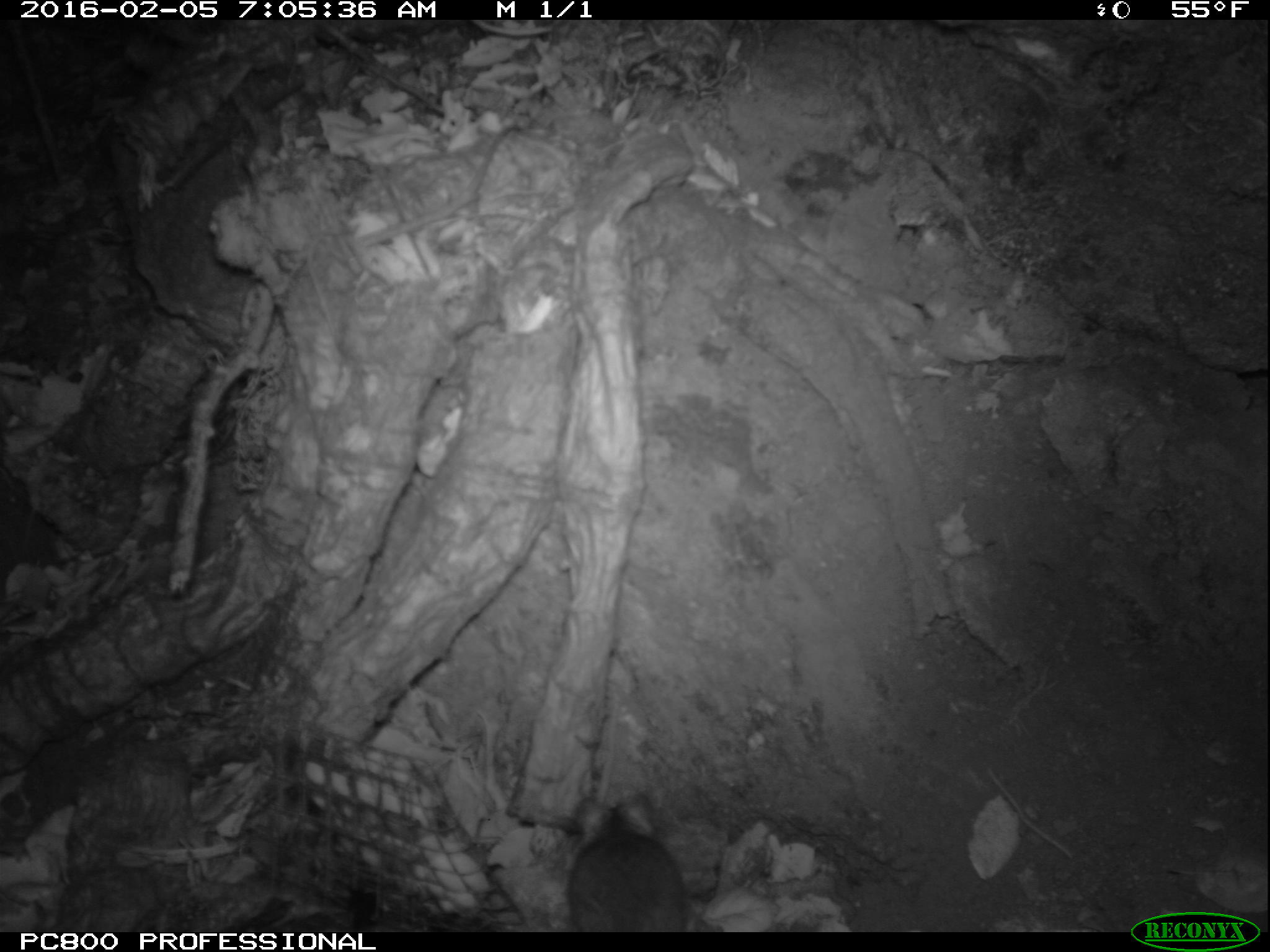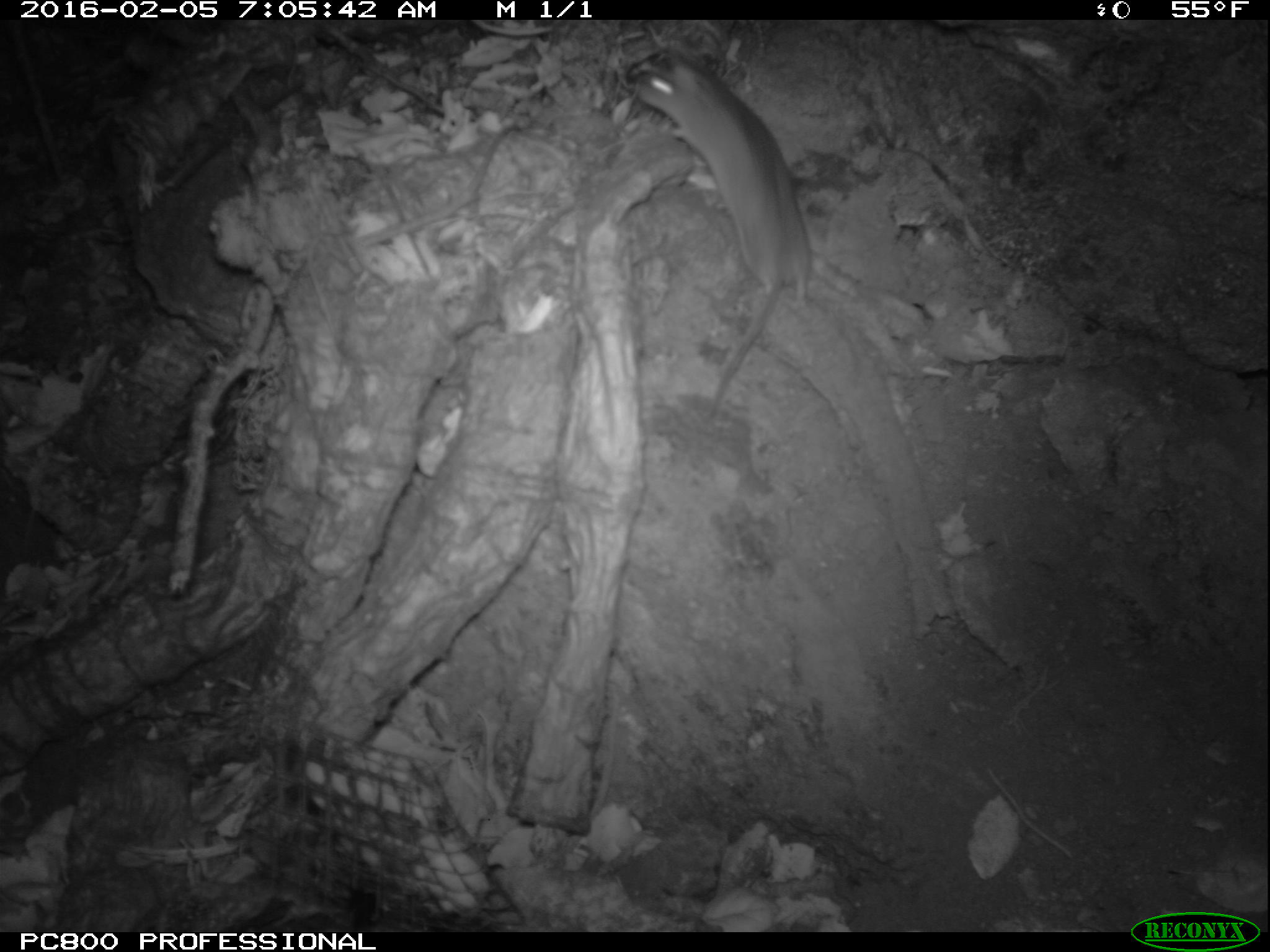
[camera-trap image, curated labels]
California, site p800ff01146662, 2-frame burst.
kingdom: Animalia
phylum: Chordata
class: Mammalia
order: Rodentia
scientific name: Rodentia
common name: rodent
Rodent (Rodentia).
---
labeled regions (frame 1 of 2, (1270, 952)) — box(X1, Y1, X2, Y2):
rodent: box(567, 794, 690, 934)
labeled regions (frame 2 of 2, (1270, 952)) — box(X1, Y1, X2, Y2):
rodent: box(630, 51, 814, 423)